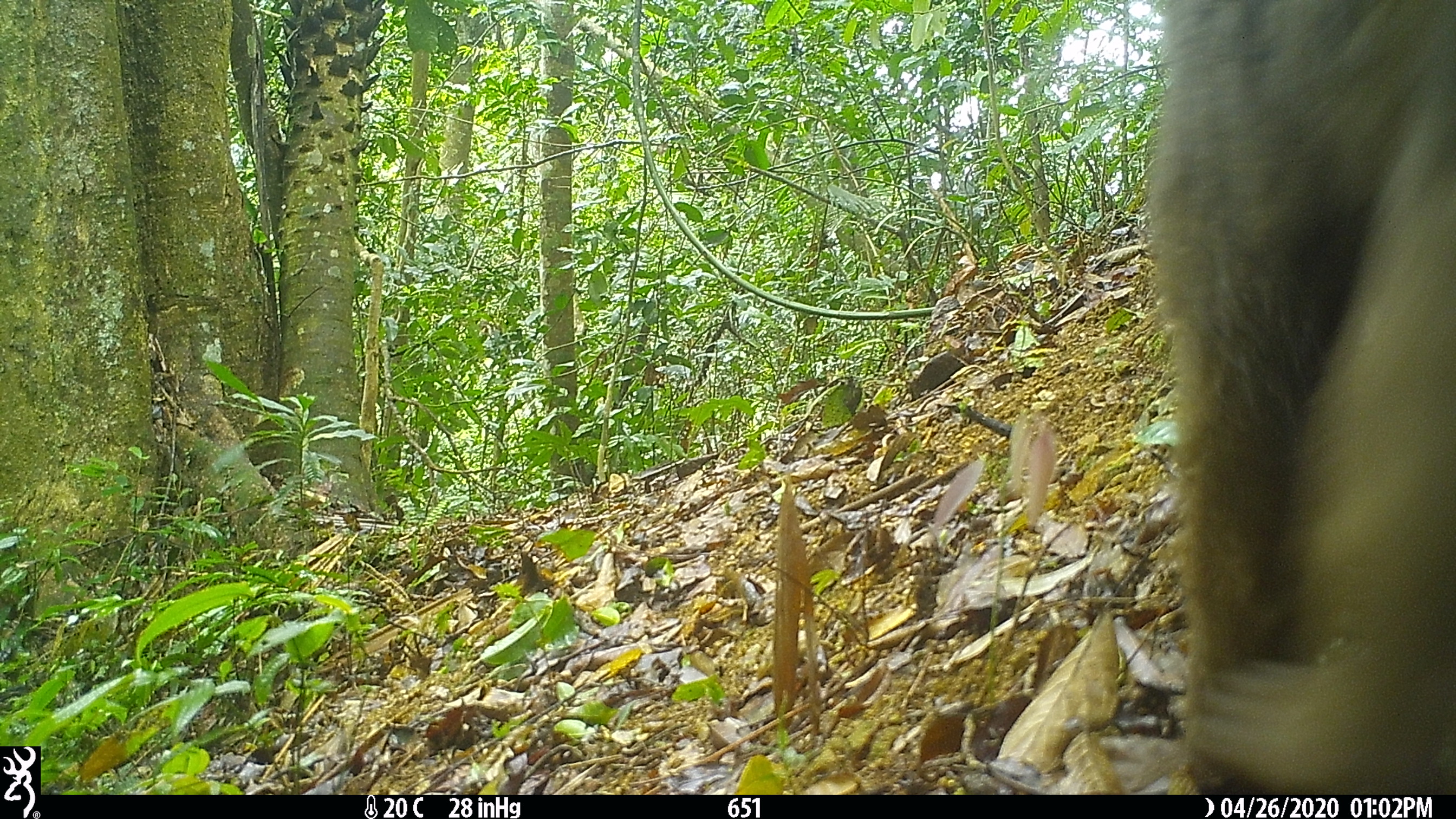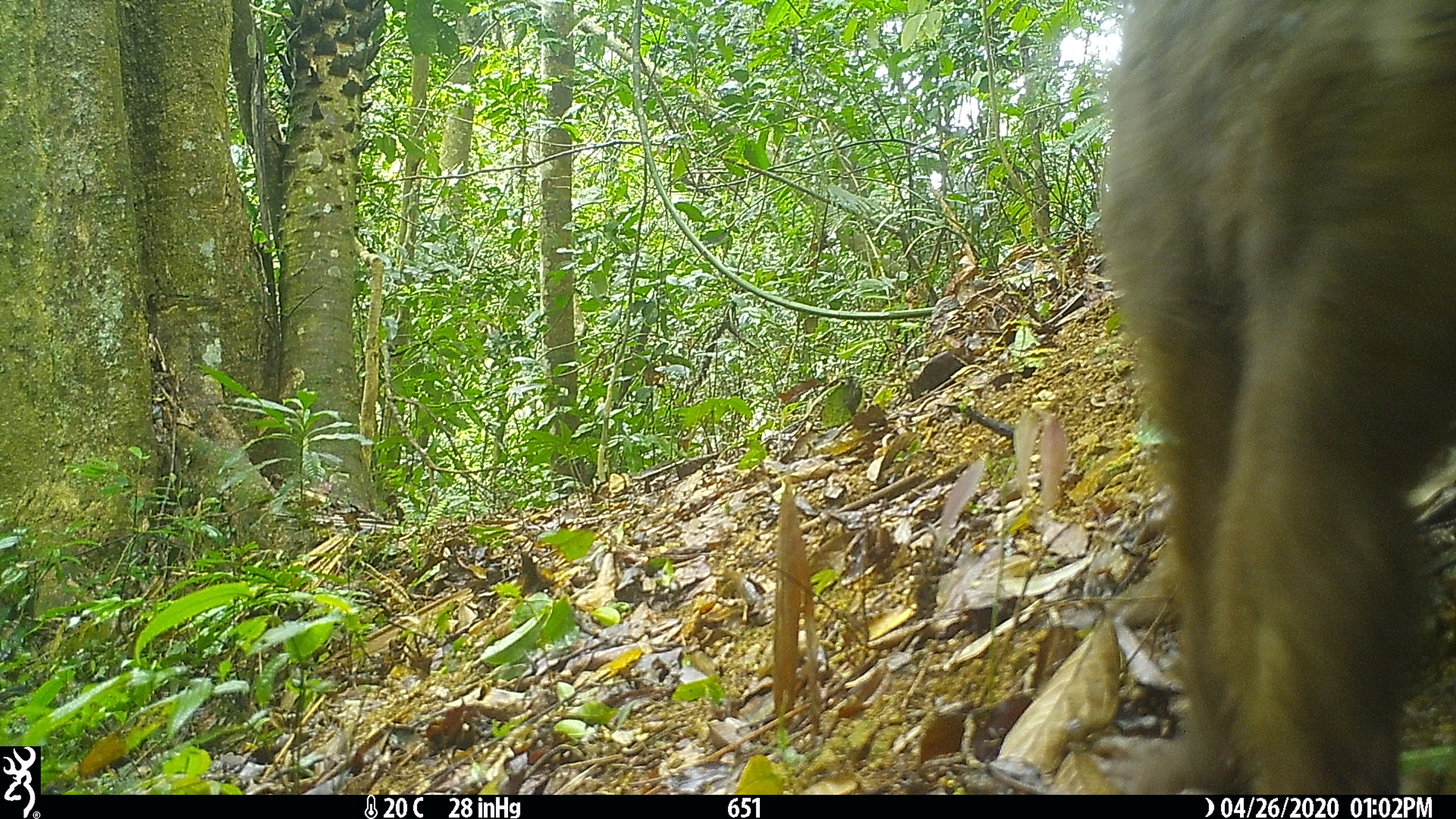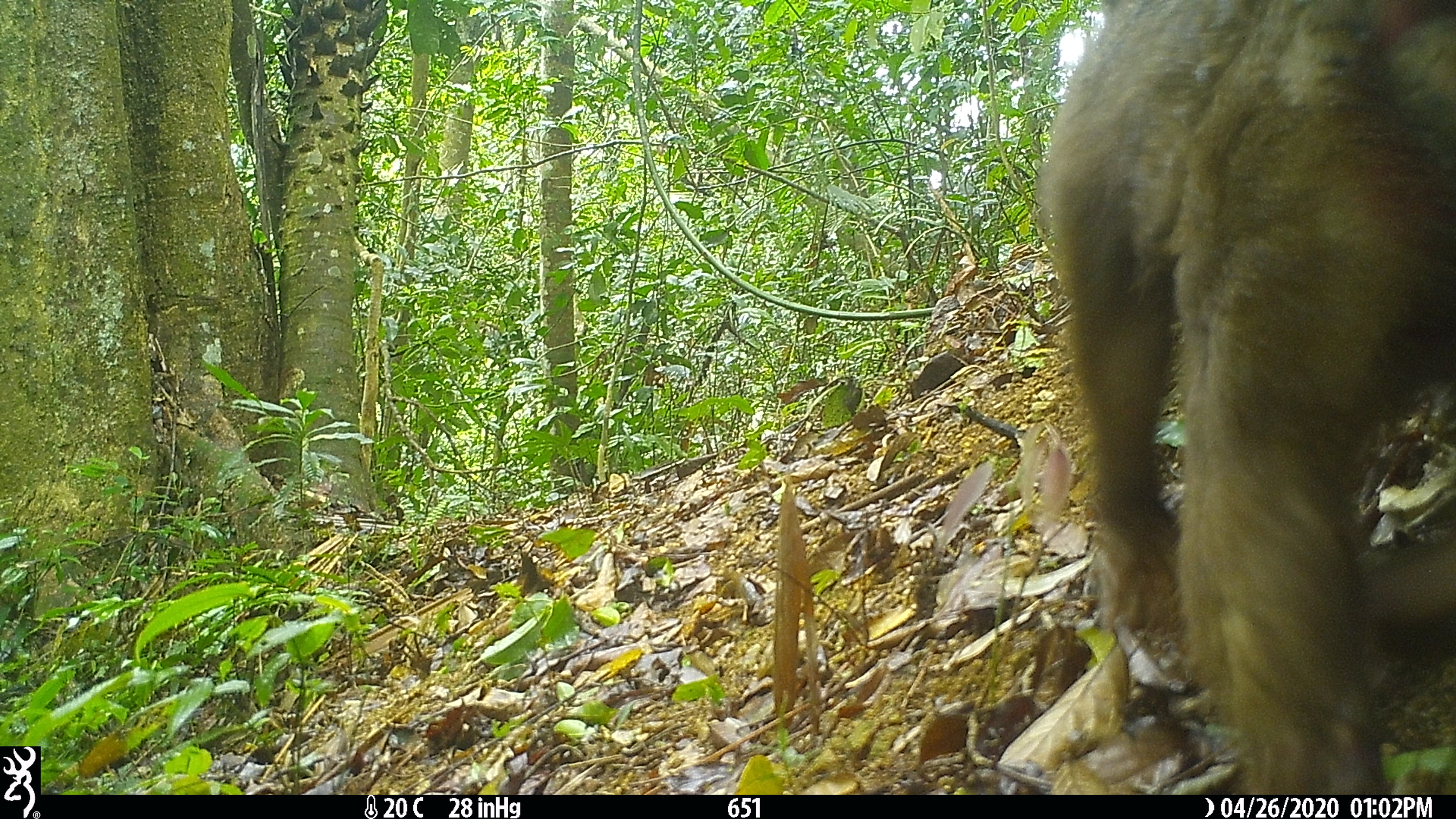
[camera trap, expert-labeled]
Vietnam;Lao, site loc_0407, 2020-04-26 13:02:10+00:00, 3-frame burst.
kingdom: Animalia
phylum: Chordata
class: Mammalia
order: Primates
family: Cercopithecidae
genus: Macaca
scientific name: Macaca arctoides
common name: stump-tailed macaque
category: stump tailed macaque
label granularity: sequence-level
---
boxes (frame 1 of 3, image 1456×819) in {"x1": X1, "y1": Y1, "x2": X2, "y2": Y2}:
stump tailed macaque: {"x1": 1142, "y1": 0, "x2": 1456, "y2": 794}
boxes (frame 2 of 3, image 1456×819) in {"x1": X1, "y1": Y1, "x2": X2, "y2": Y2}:
stump tailed macaque: {"x1": 1098, "y1": 0, "x2": 1456, "y2": 795}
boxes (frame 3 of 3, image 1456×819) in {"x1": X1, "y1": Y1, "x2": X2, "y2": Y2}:
stump tailed macaque: {"x1": 1038, "y1": 0, "x2": 1456, "y2": 795}